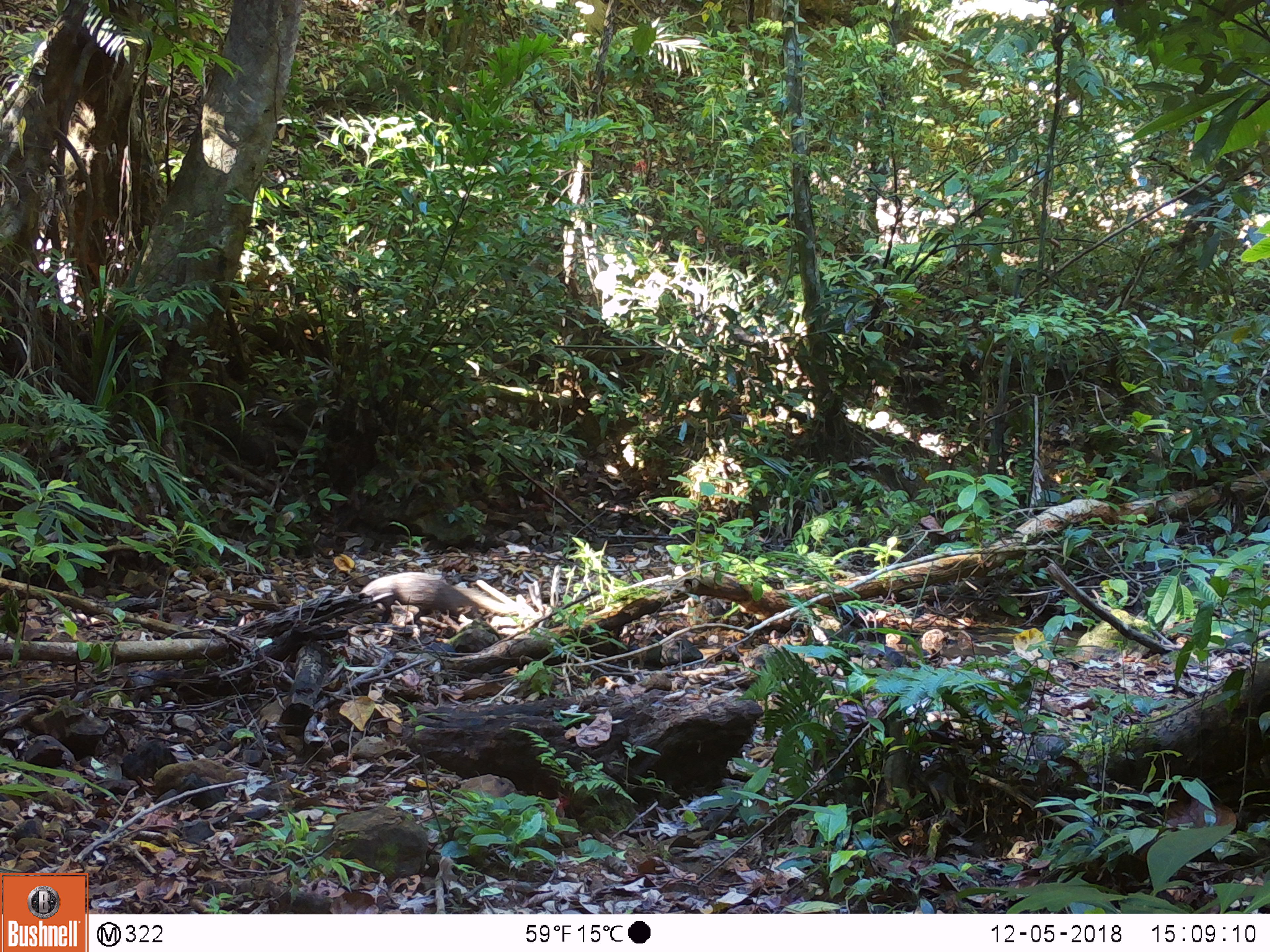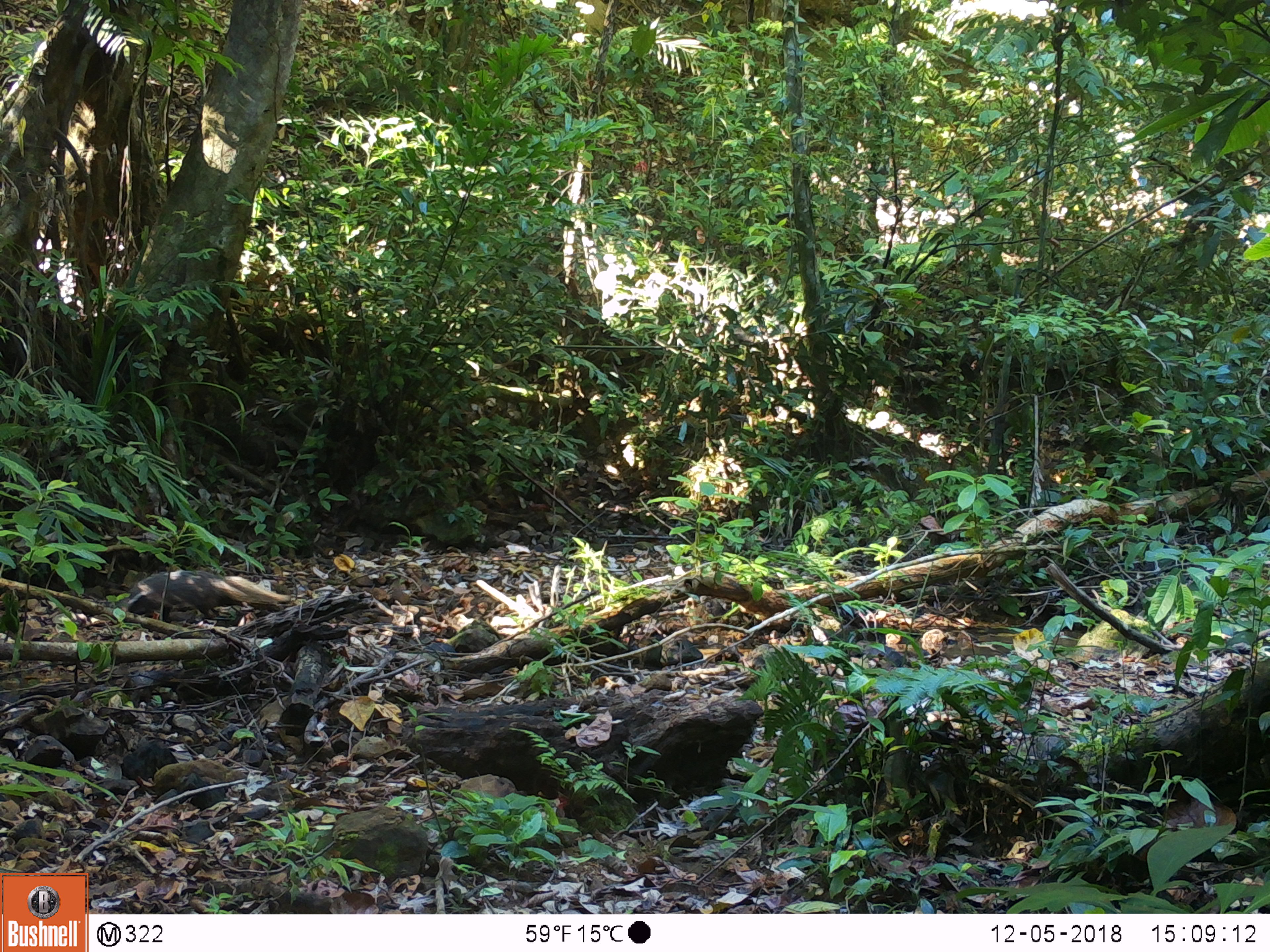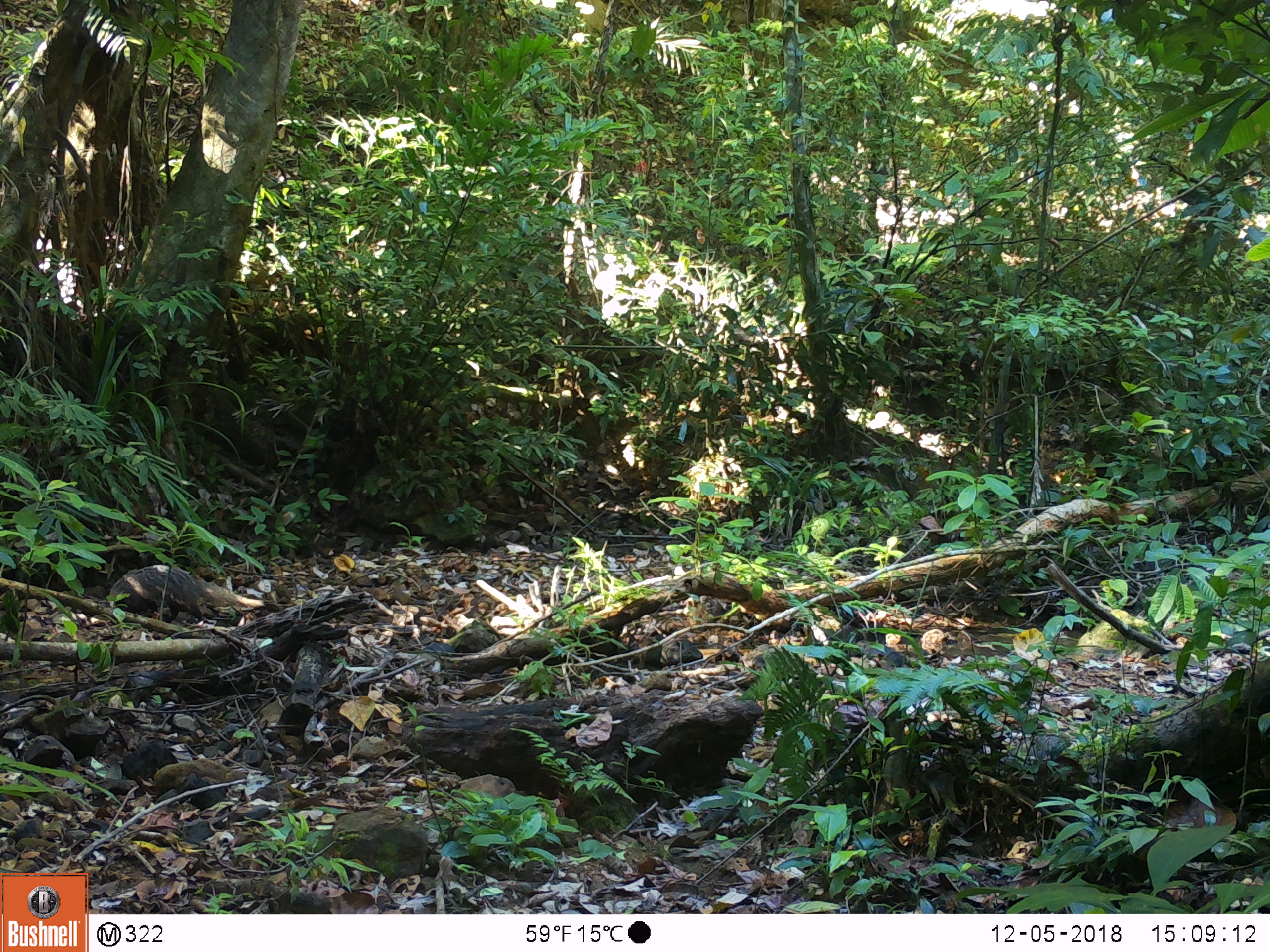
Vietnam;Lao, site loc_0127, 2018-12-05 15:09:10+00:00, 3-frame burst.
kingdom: Animalia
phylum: Chordata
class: Mammalia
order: Carnivora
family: Herpestidae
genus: Urva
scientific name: Urva urva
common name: crab-eating mongoose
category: crab eating mongoose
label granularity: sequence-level